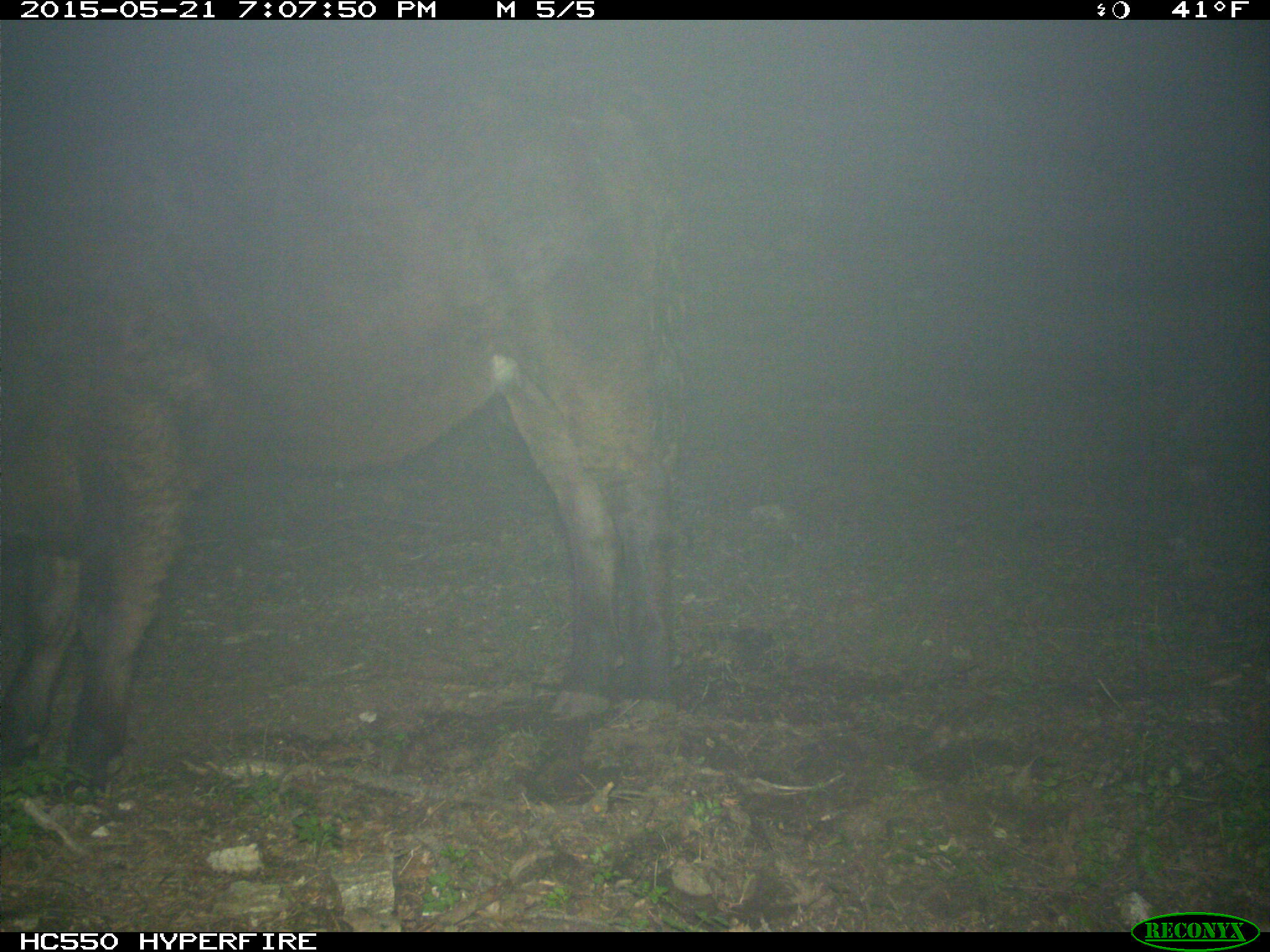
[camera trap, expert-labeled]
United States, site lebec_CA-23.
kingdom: Animalia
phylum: Chordata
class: Mammalia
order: Artiodactyla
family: Bovidae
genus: Bos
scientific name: Bos taurus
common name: domestic cow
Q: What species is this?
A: Bos taurus (domestic cow).